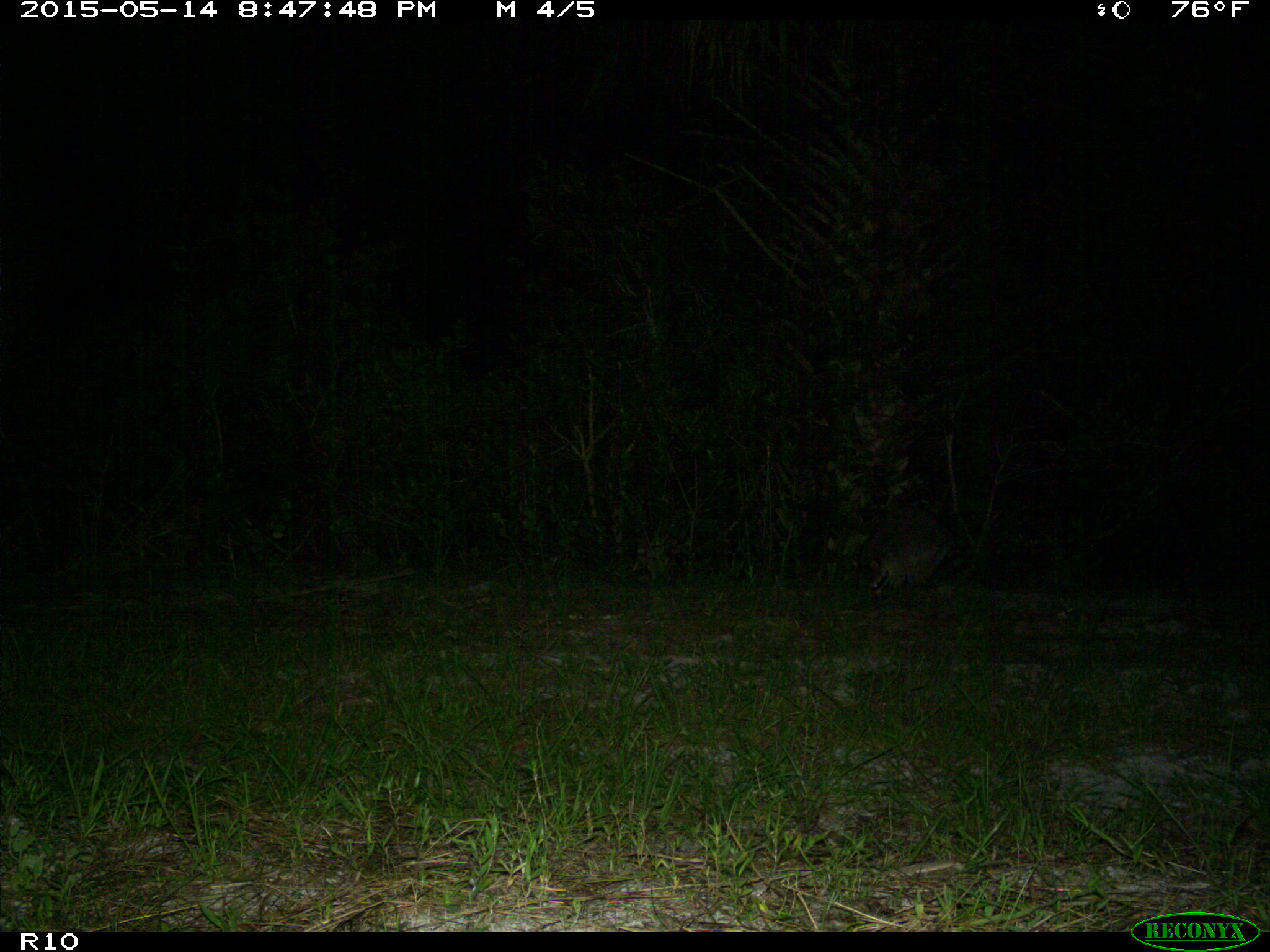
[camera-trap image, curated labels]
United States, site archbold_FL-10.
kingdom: Animalia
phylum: Chordata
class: Mammalia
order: Carnivora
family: Procyonidae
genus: Procyon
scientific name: Procyon lotor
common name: common raccoon